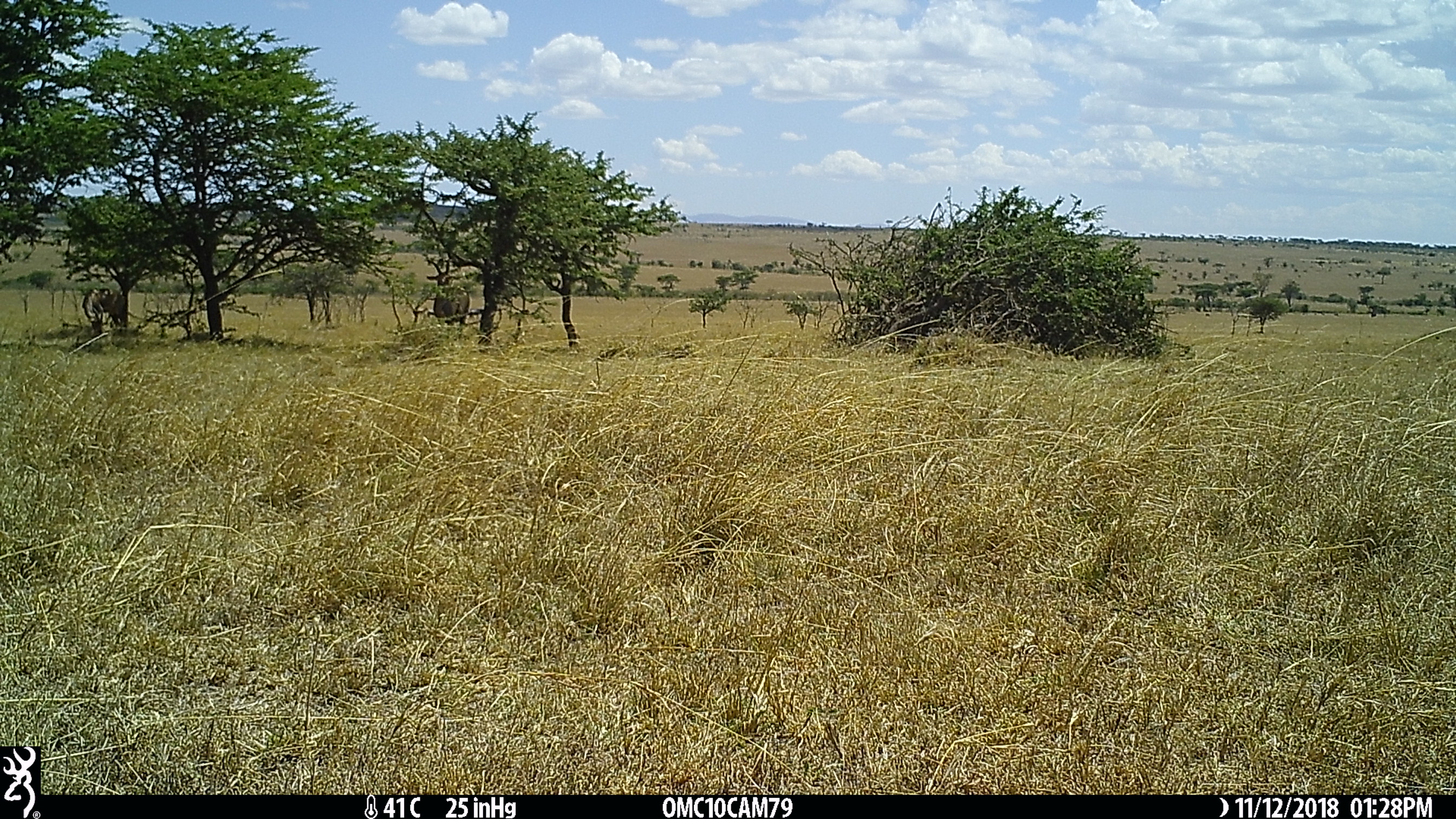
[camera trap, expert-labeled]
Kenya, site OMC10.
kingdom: Animalia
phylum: Chordata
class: Mammalia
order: Artiodactyla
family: Bovidae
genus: Damaliscus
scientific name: Damaliscus lunatus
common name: topi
Topi (Damaliscus lunatus).